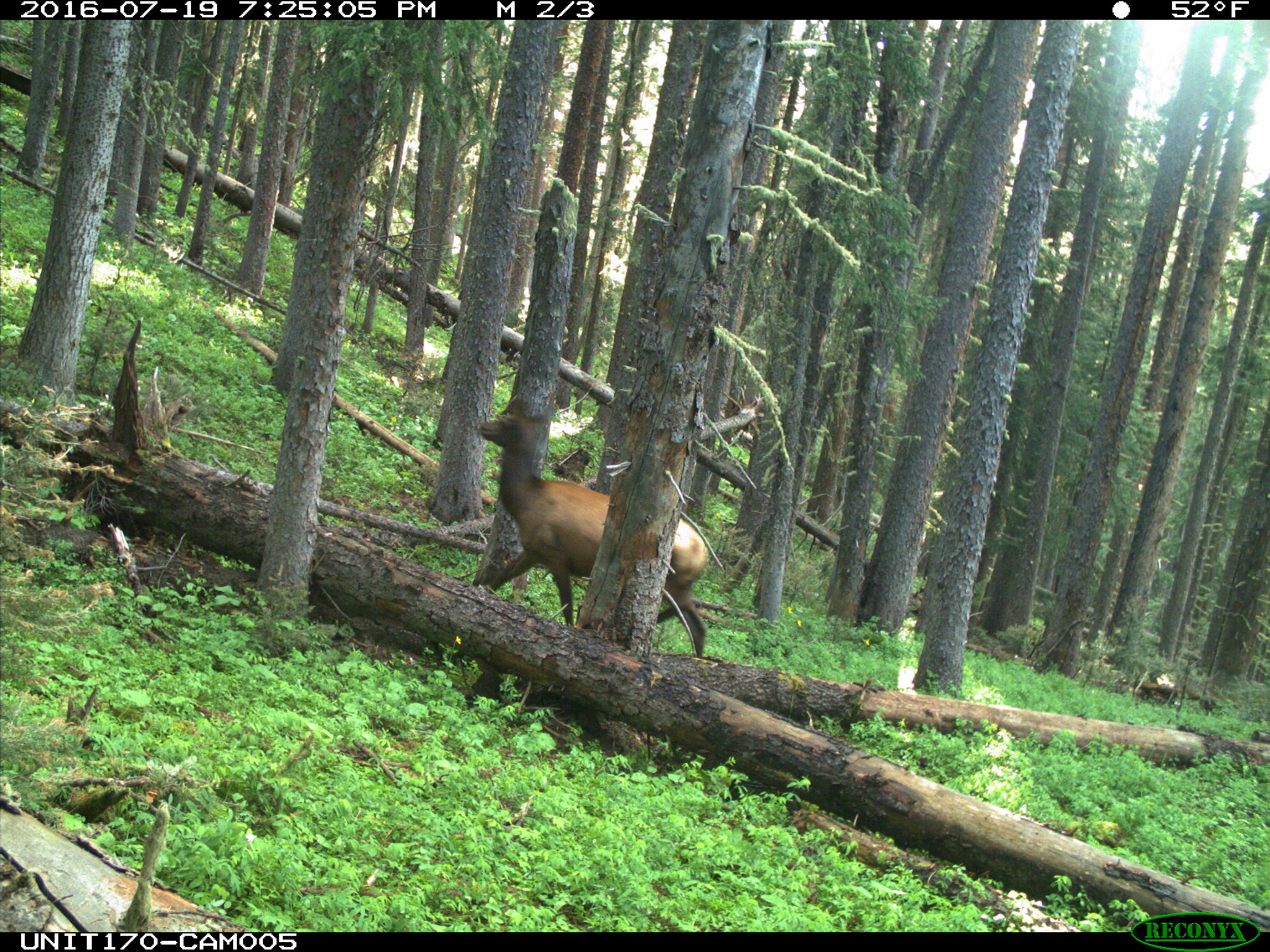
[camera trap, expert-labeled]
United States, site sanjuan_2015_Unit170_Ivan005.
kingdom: Animalia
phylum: Chordata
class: Mammalia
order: Artiodactyla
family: Cervidae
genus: Cervus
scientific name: Cervus elaphus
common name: red deer